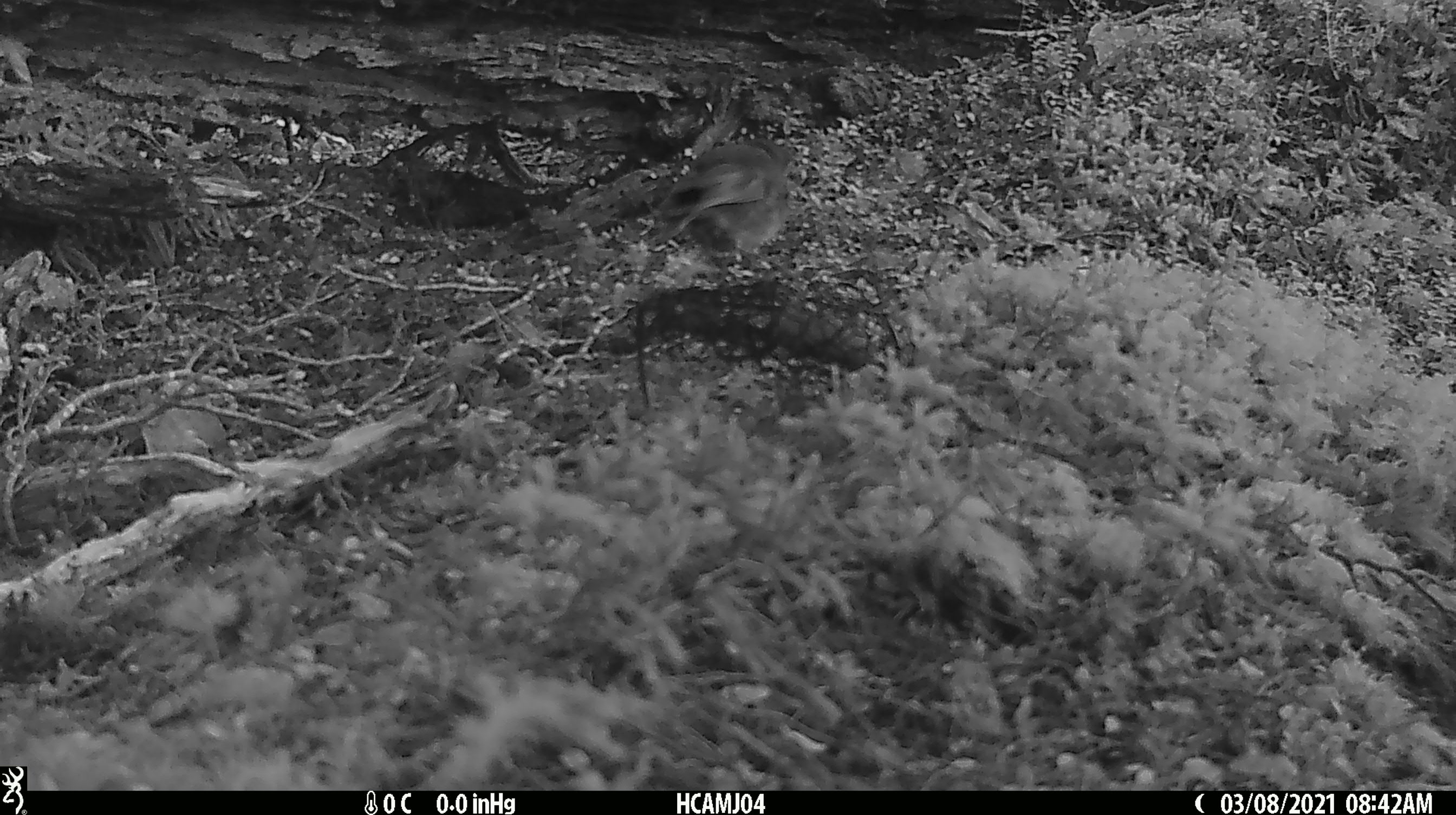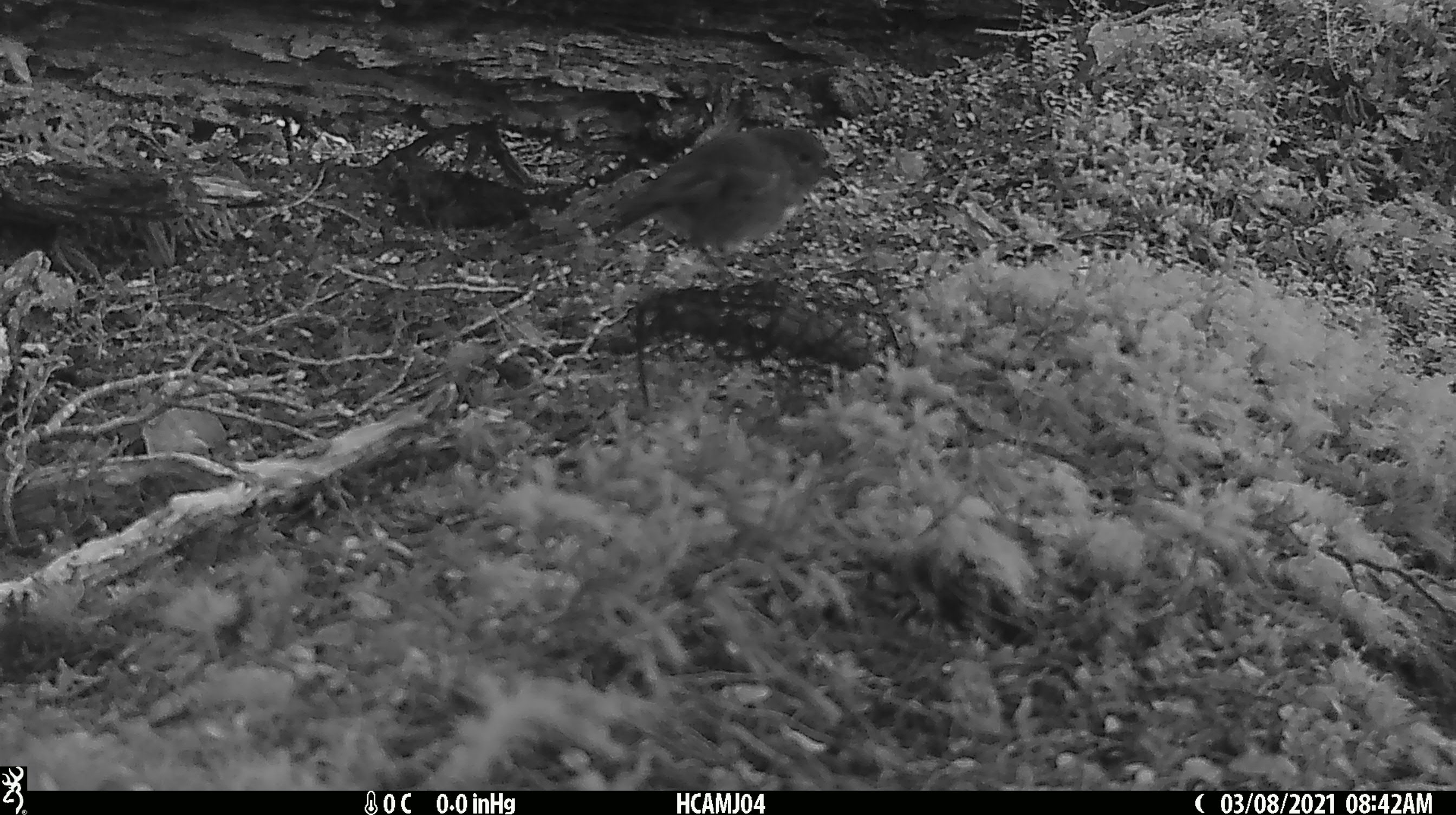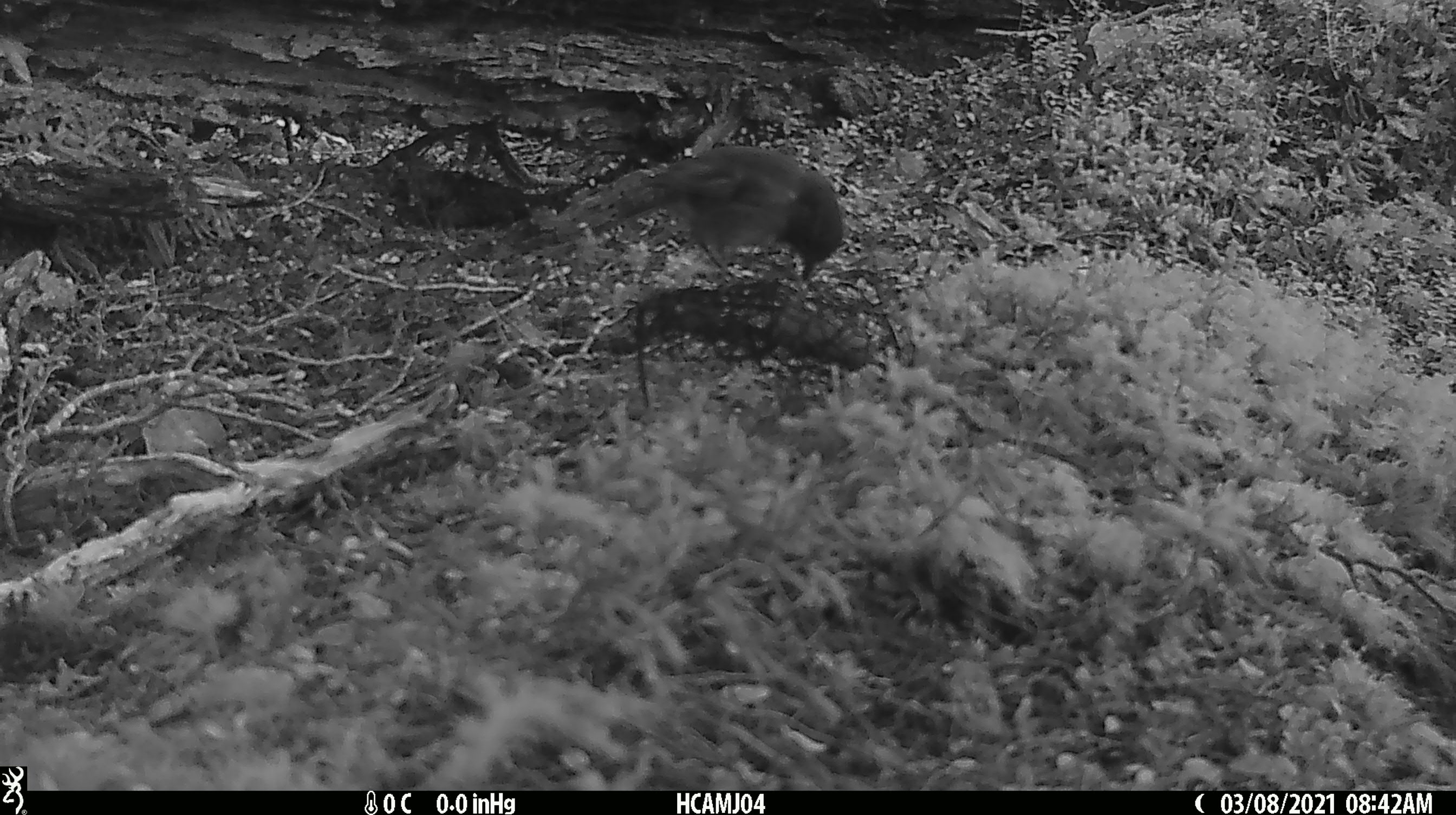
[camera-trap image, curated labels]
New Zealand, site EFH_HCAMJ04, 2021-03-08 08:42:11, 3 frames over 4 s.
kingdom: Animalia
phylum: Chordata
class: Aves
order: Passeriformes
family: Petroicidae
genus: Petroica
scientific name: Petroica australis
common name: new zealand robin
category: robin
Robin (new zealand robin) (Petroica australis).